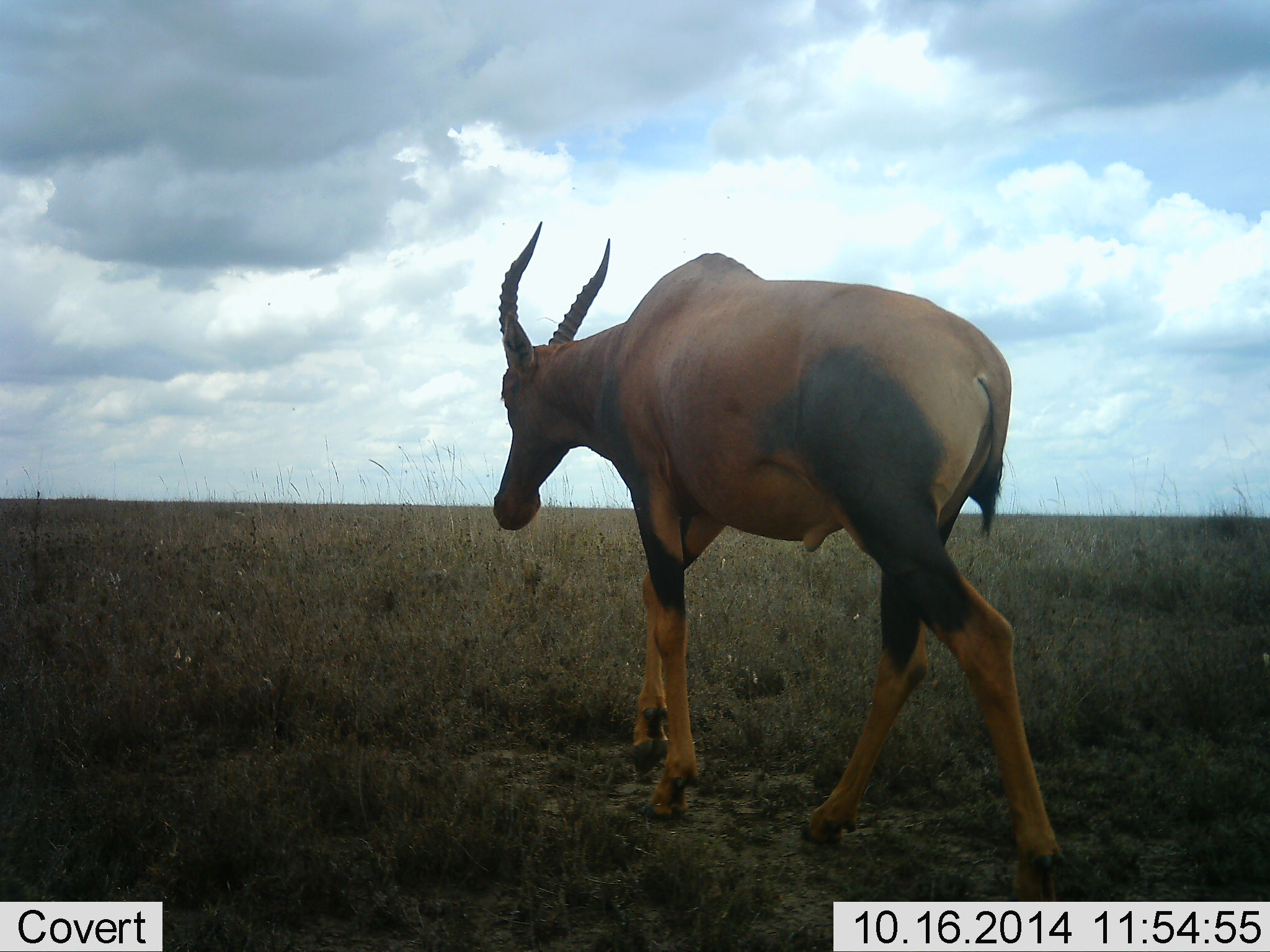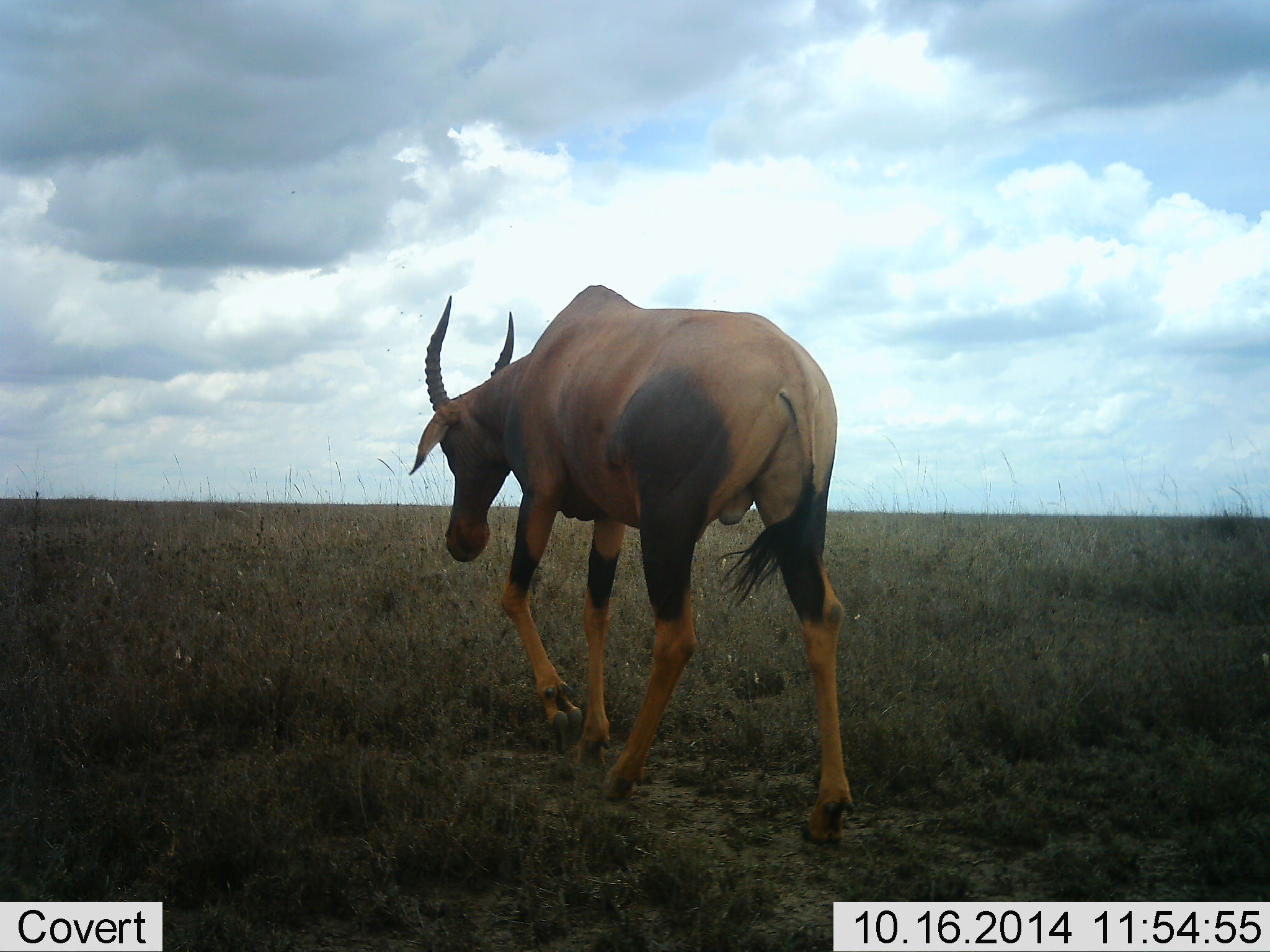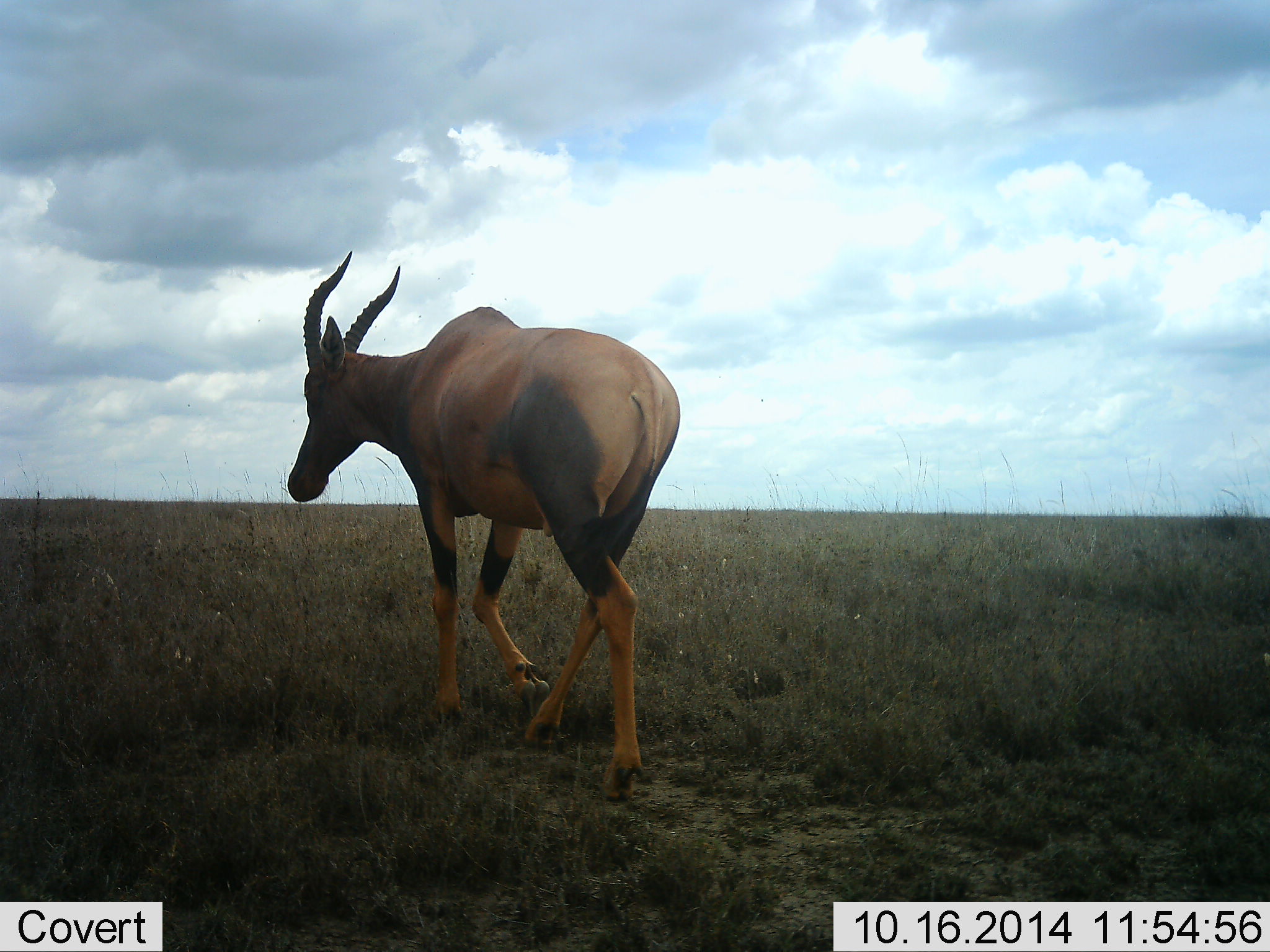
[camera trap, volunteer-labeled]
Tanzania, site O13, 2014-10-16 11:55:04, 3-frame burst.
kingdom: Animalia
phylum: Chordata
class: Mammalia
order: Artiodactyla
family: Bovidae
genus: Damaliscus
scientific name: Damaliscus lunatus jimela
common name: topi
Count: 1.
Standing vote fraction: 0%.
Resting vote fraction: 0%.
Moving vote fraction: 100%.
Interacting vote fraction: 0%.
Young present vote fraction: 0%.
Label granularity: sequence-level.